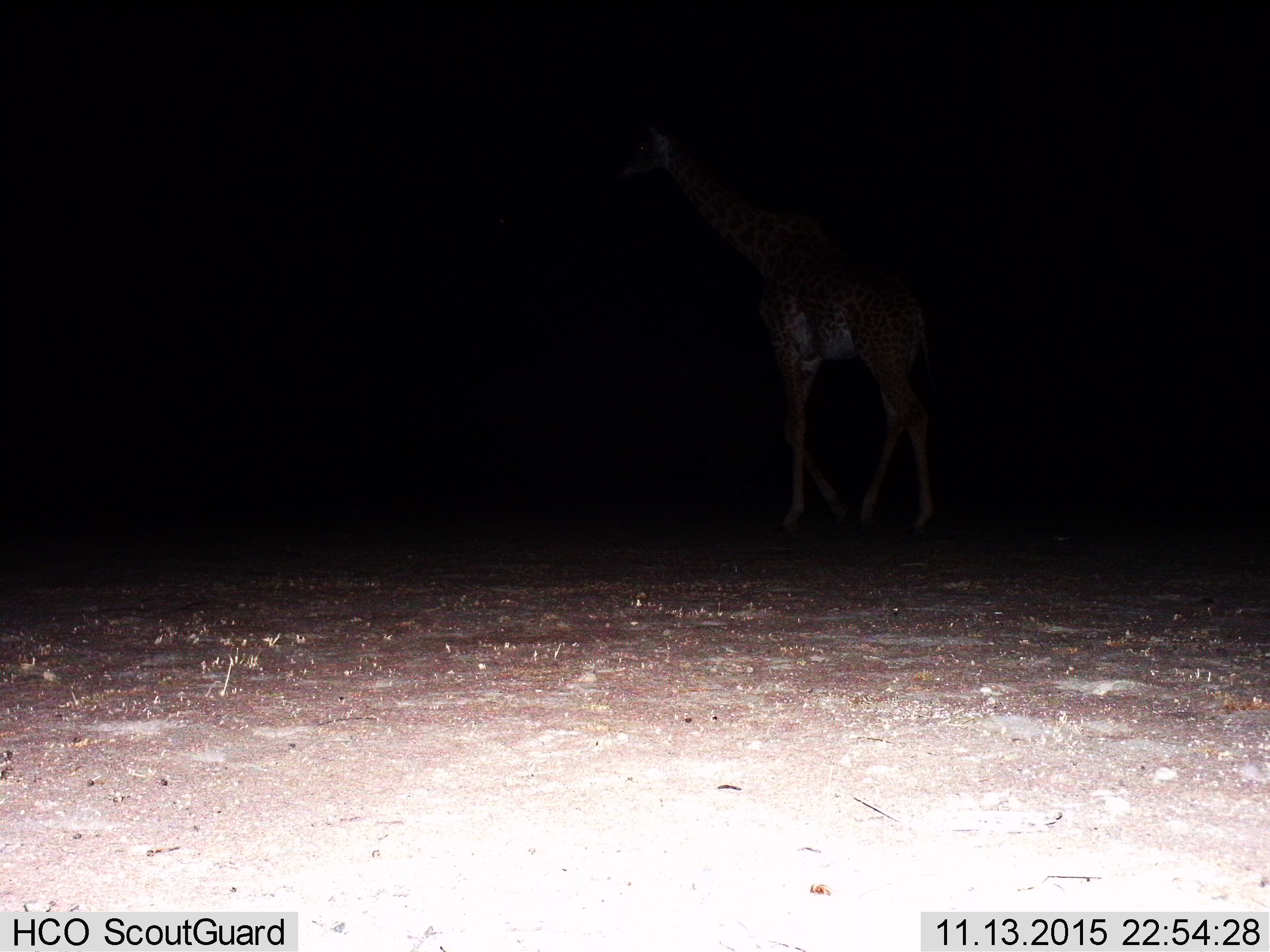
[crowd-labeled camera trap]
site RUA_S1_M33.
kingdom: Animalia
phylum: Chordata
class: Mammalia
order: Artiodactyla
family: Giraffidae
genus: Giraffa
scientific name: Giraffa camelopardalis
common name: giraffe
Giraffe (Giraffa camelopardalis), count 1. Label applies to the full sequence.